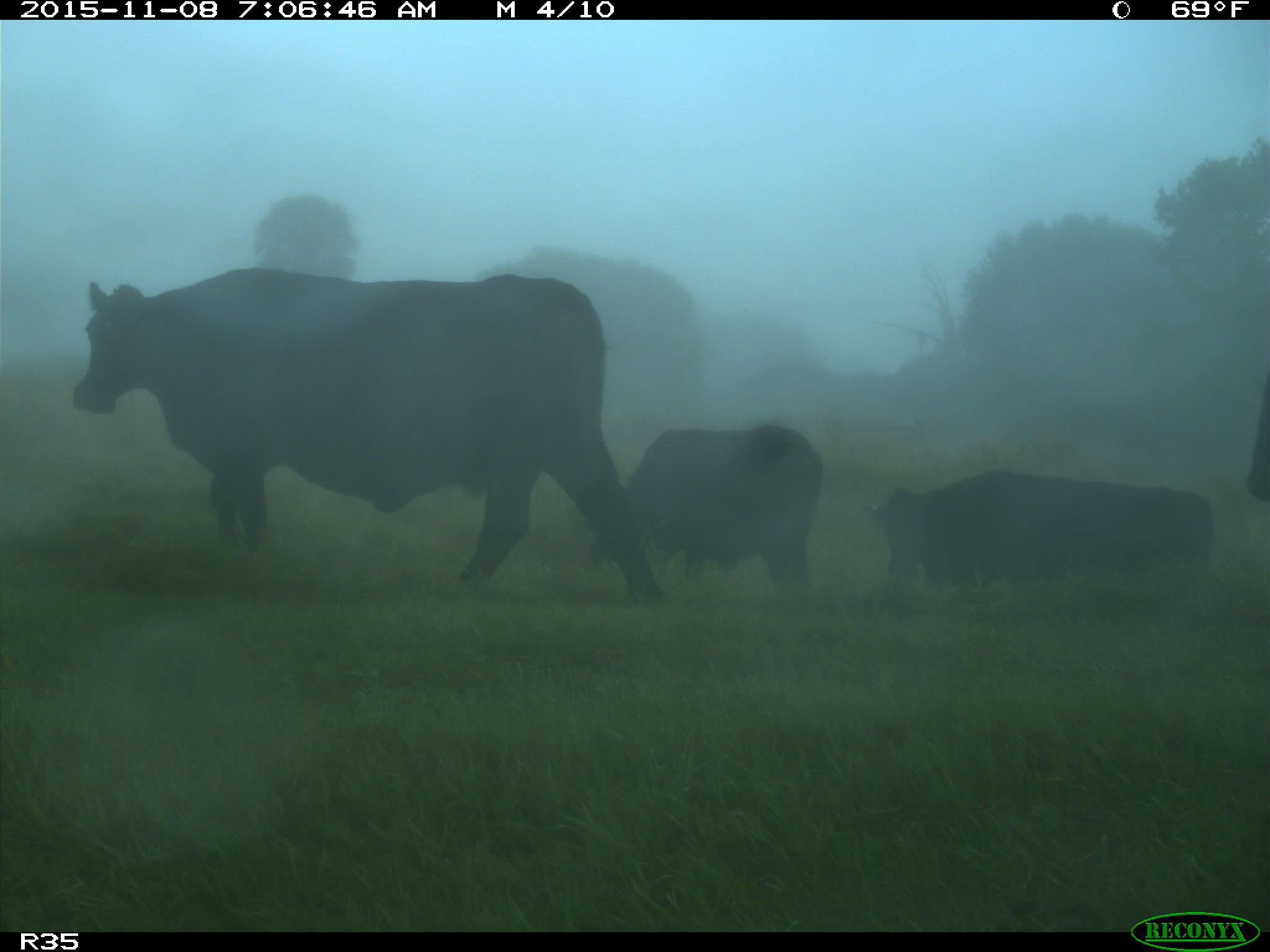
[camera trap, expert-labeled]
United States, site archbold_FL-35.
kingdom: Animalia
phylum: Chordata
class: Mammalia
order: Artiodactyla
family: Bovidae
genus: Bos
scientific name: Bos taurus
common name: domestic cow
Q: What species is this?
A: Bos taurus (domestic cow).